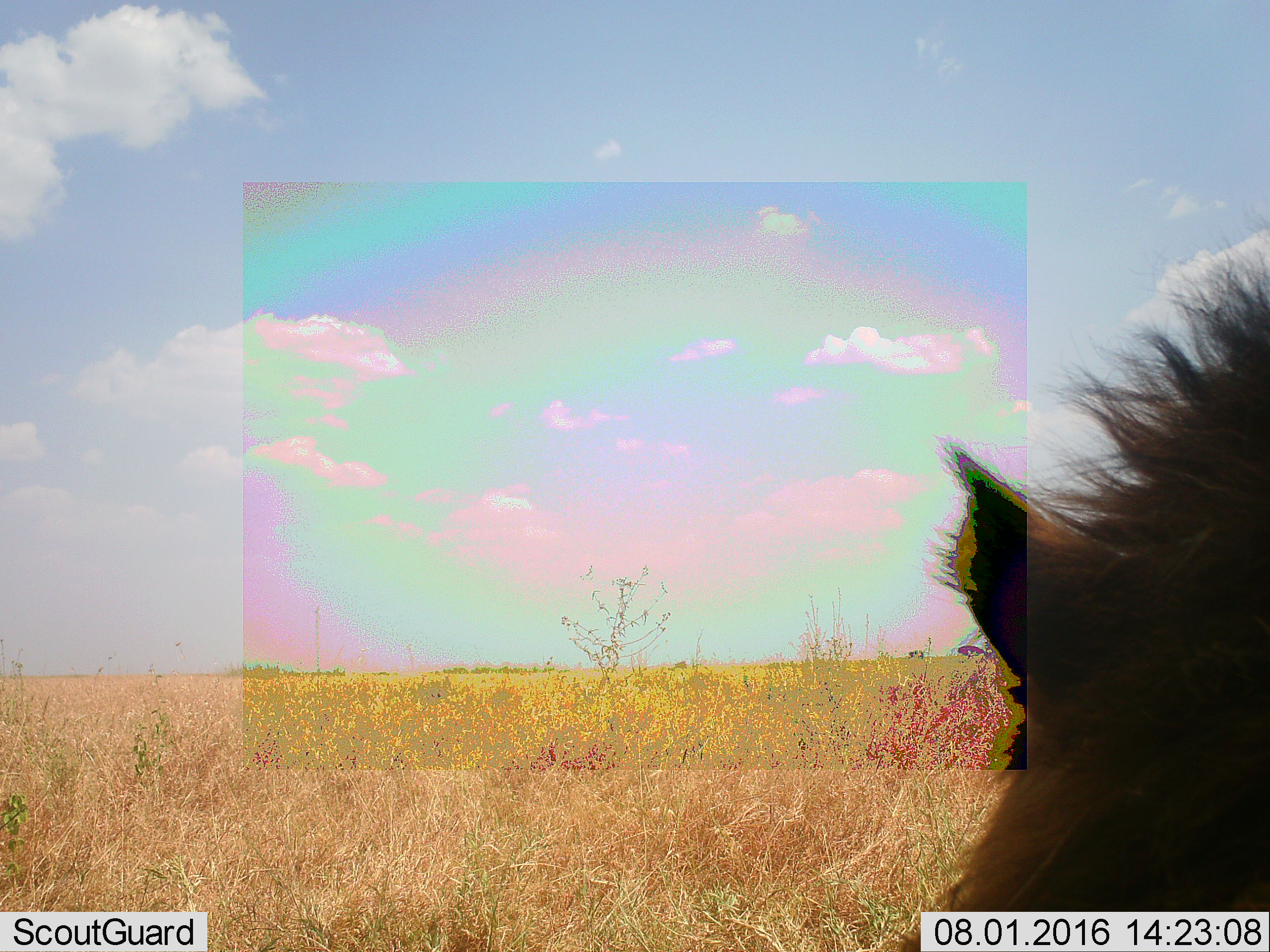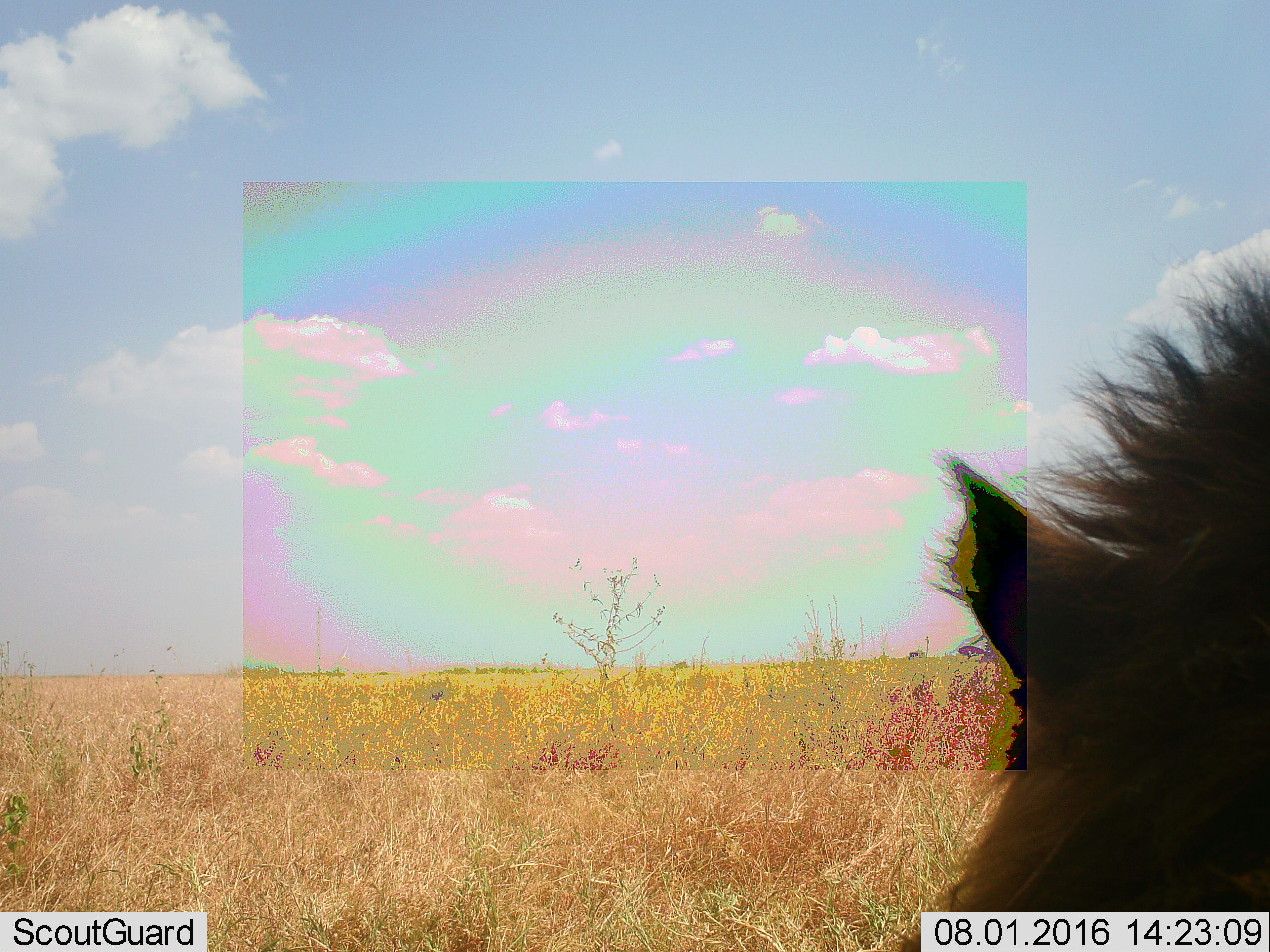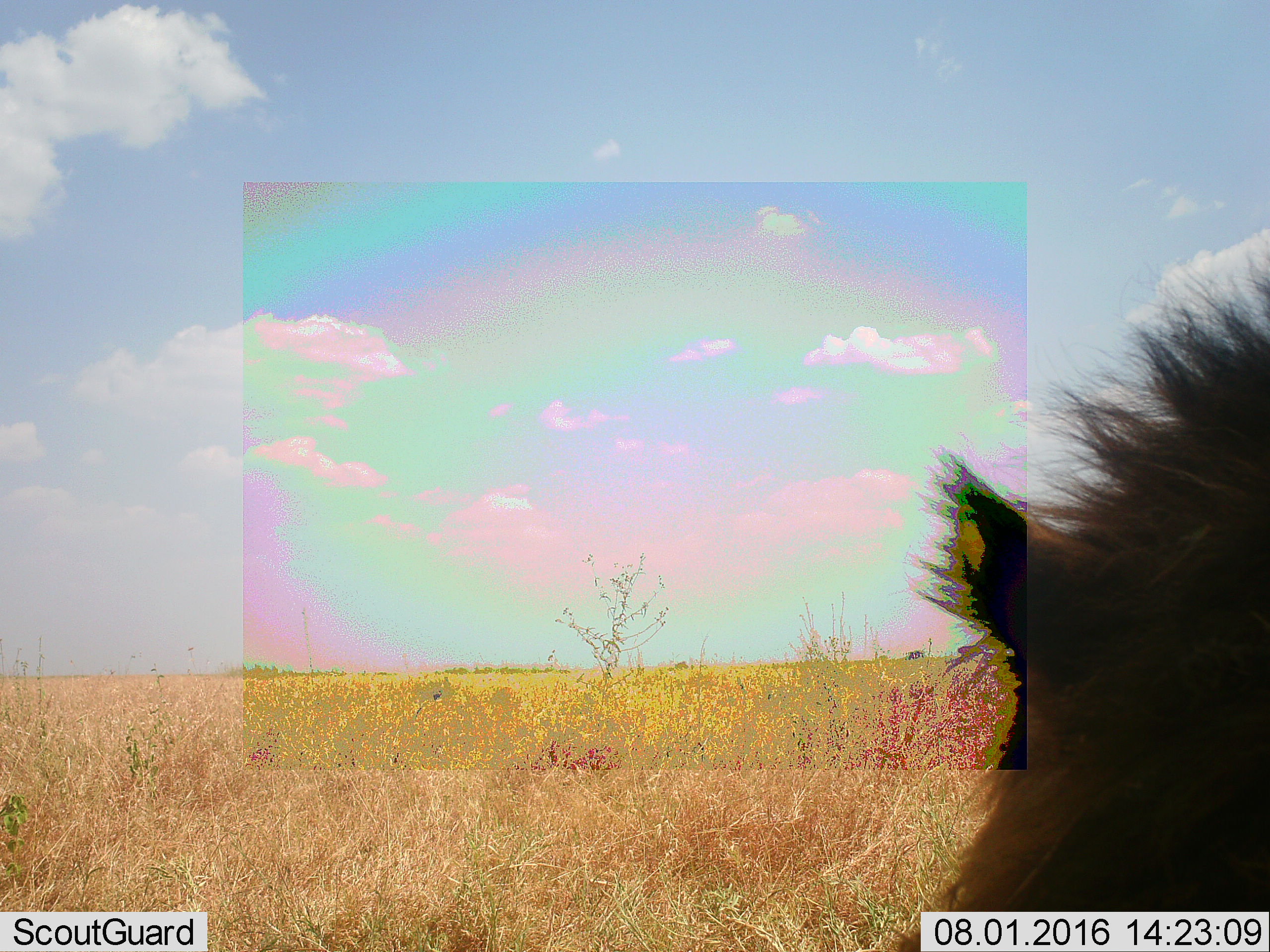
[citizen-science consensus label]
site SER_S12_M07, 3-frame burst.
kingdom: Animalia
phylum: Chordata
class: Mammalia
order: Carnivora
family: Felidae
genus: Panthera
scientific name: Panthera leo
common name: lion male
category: lionmale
Lionmale (lion male) (Panthera leo), count 1. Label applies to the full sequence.